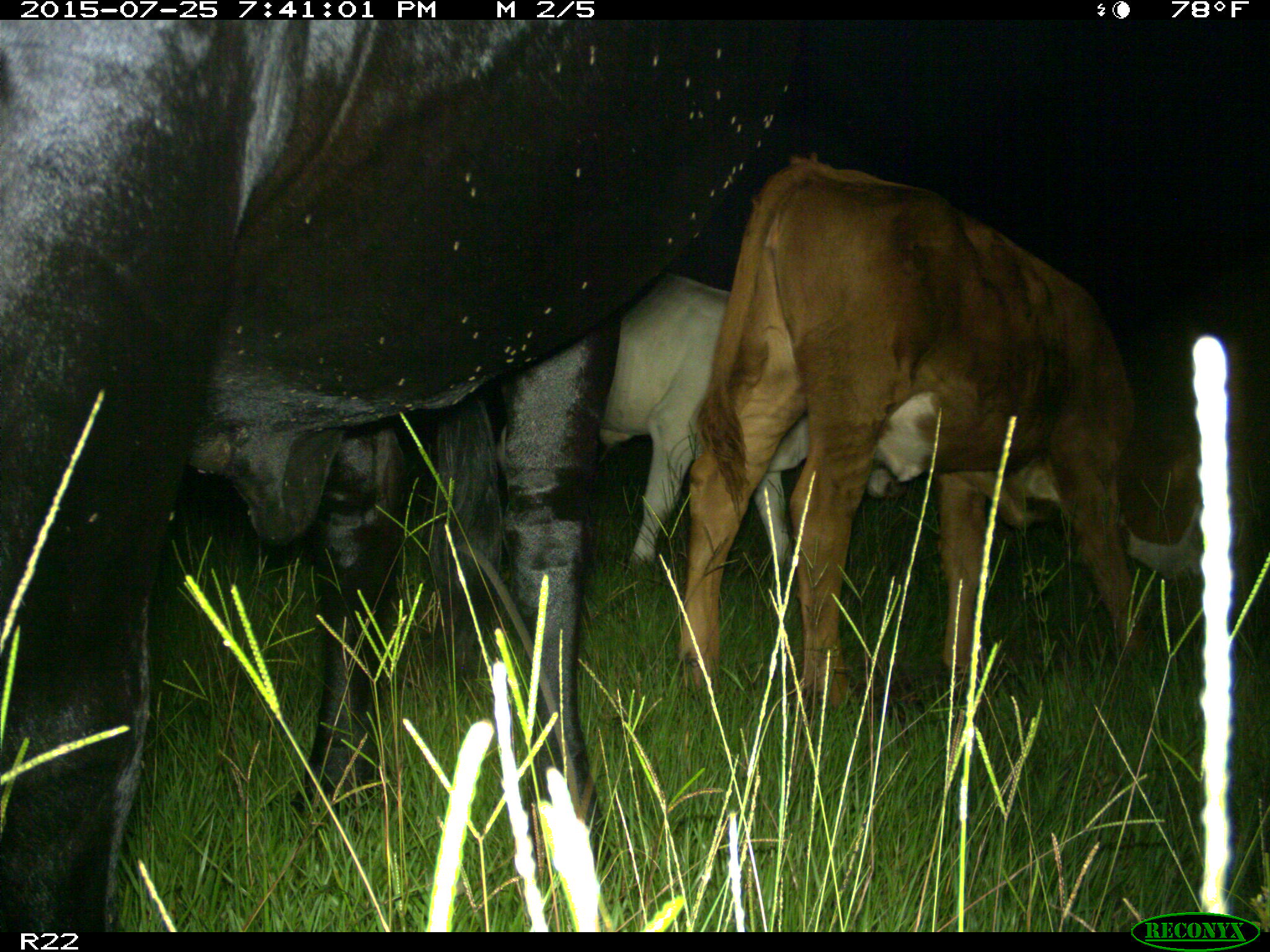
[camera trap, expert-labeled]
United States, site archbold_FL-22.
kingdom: Animalia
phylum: Chordata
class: Mammalia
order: Artiodactyla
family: Bovidae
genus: Bos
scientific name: Bos taurus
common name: domestic cow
Bos taurus (domestic cow).